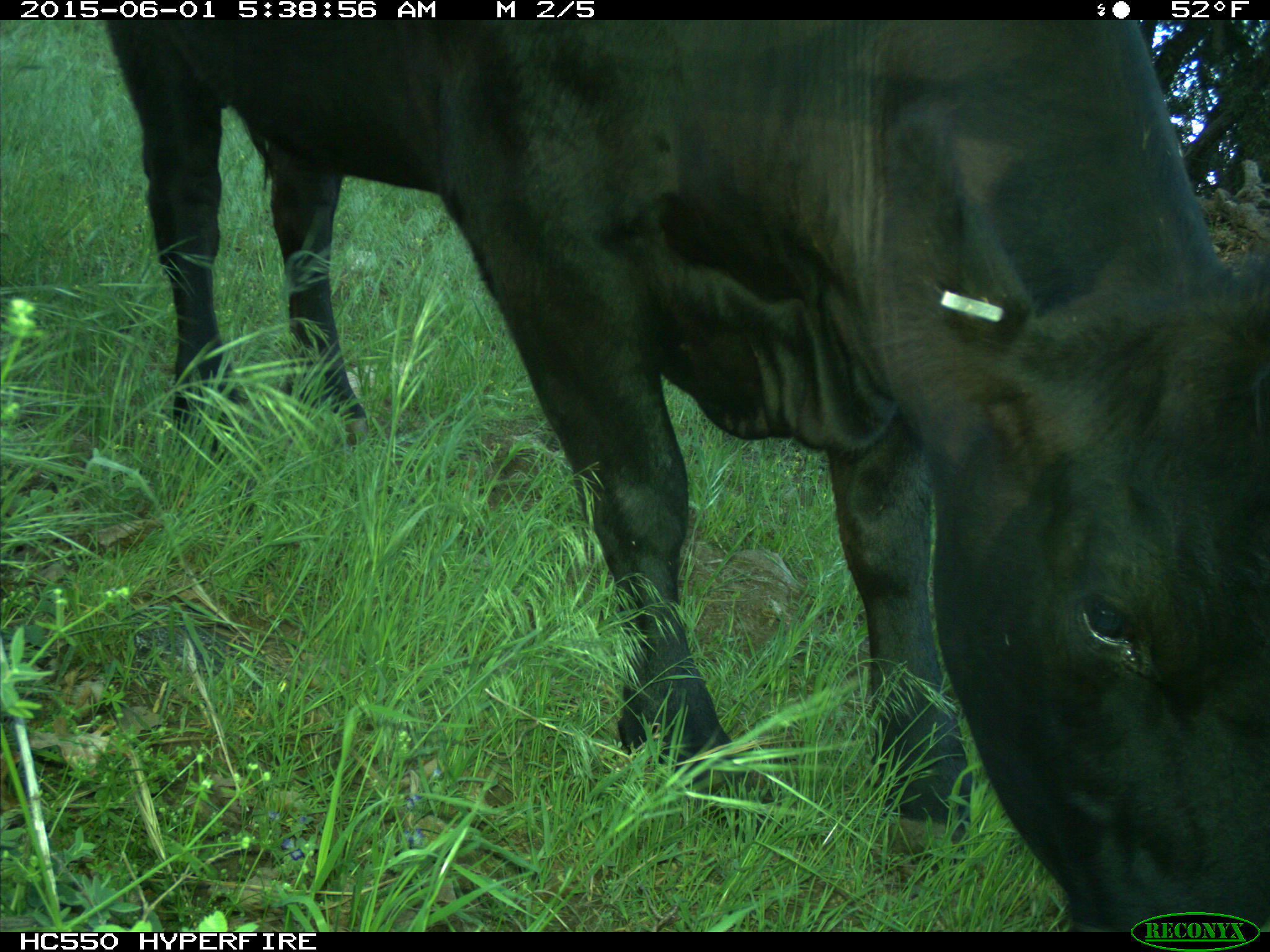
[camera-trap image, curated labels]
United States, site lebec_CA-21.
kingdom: Animalia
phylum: Chordata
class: Mammalia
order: Artiodactyla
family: Bovidae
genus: Bos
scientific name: Bos taurus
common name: domestic cow